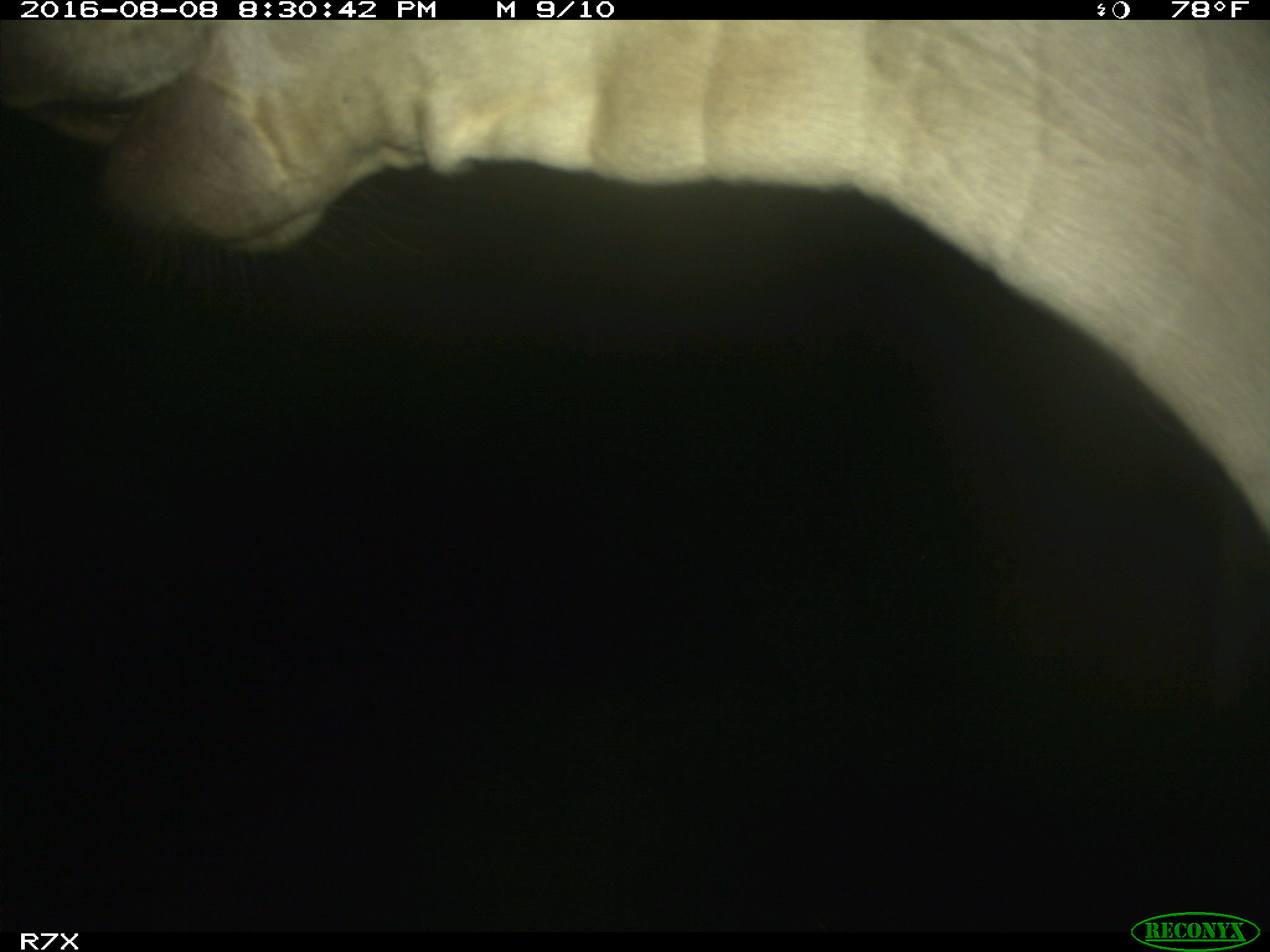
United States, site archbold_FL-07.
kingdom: Animalia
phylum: Chordata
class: Mammalia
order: Artiodactyla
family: Bovidae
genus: Bos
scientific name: Bos taurus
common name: domestic cow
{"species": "Bos taurus (domestic cow)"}